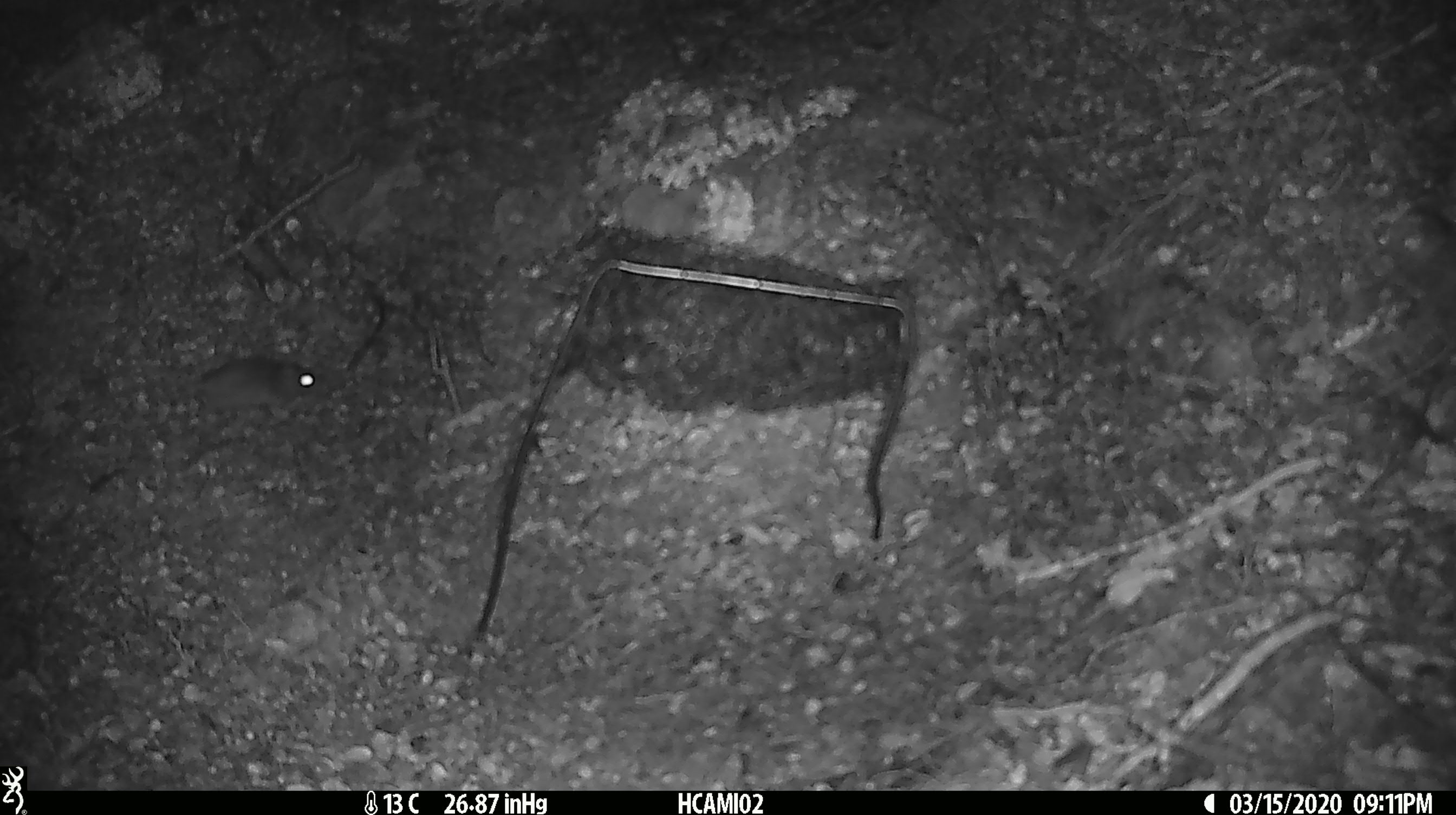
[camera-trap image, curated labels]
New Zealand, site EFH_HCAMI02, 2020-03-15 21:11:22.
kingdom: Animalia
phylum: Chordata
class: Mammalia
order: Rodentia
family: Muridae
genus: Mus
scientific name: Mus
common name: mouse